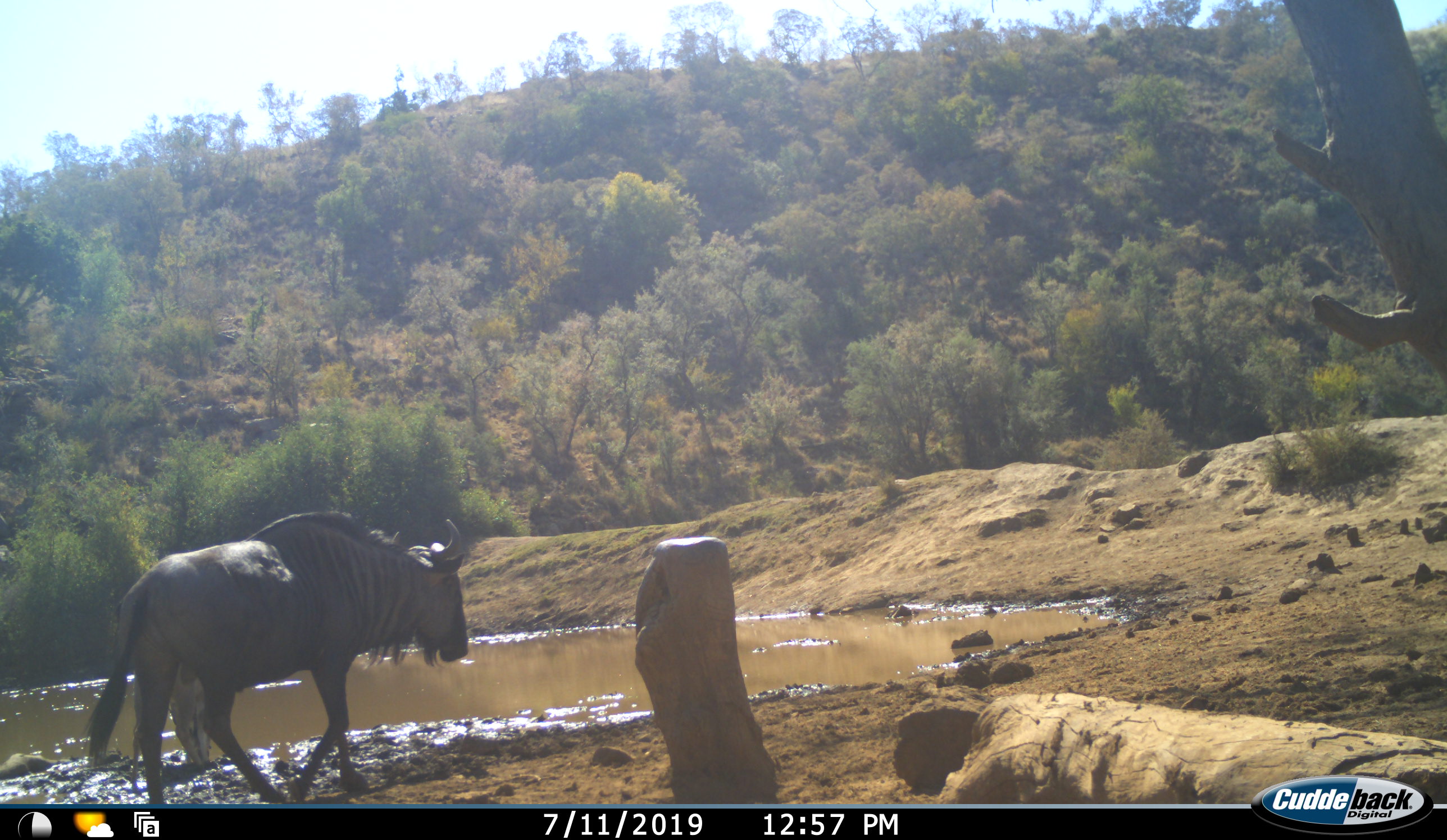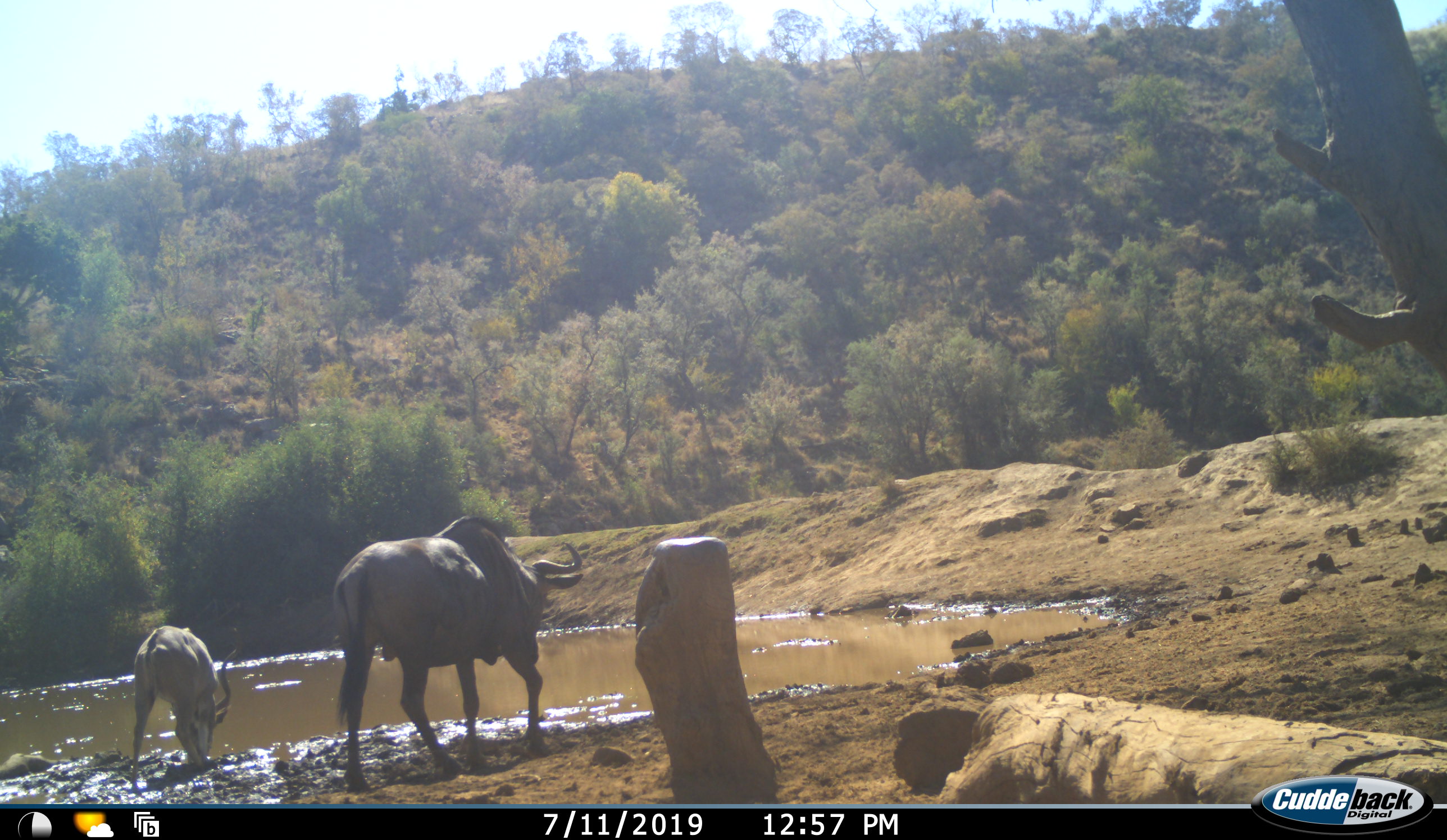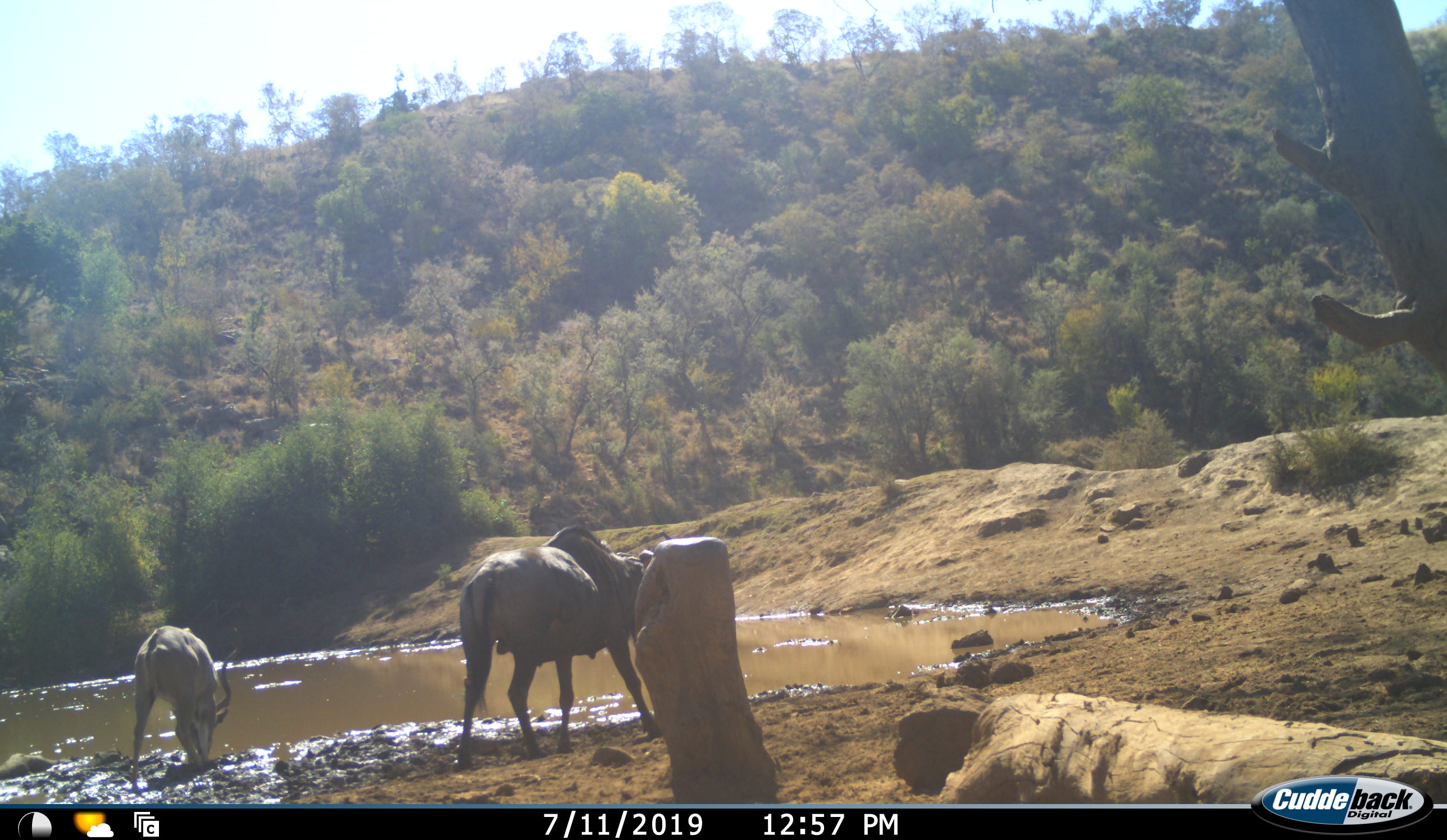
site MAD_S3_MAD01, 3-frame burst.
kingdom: Animalia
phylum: Chordata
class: Mammalia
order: Artiodactyla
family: Bovidae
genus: Aepyceros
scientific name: Aepyceros melampus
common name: impala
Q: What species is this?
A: Impala (Aepyceros melampus).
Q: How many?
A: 1.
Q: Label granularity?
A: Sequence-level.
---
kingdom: Animalia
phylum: Chordata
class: Mammalia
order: Artiodactyla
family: Bovidae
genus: Connochaetes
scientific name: Connochaetes taurinus taurinus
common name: blue wildebeest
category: wildebeestblue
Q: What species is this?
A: Wildebeestblue (blue wildebeest) (Connochaetes taurinus taurinus).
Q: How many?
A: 1.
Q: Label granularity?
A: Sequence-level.